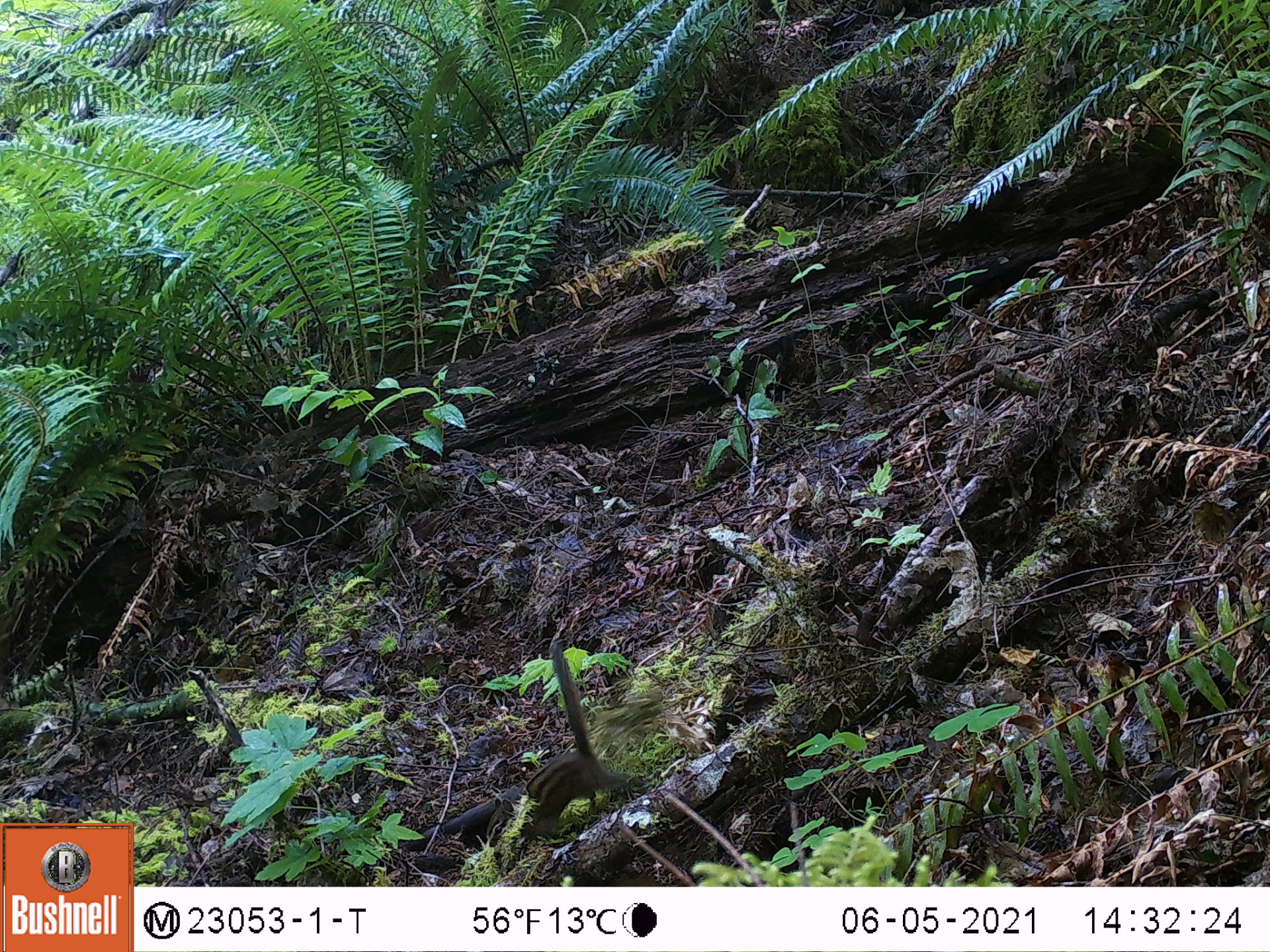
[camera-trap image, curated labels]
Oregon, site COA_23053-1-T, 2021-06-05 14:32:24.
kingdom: Animalia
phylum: Chordata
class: Mammalia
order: Rodentia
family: Sciuridae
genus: Neotamias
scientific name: Neotamias townsendii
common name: townsend's chipmunk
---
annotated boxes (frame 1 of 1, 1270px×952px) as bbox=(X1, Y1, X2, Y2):
townsend's chipmunk: bbox=(478, 632, 643, 865)